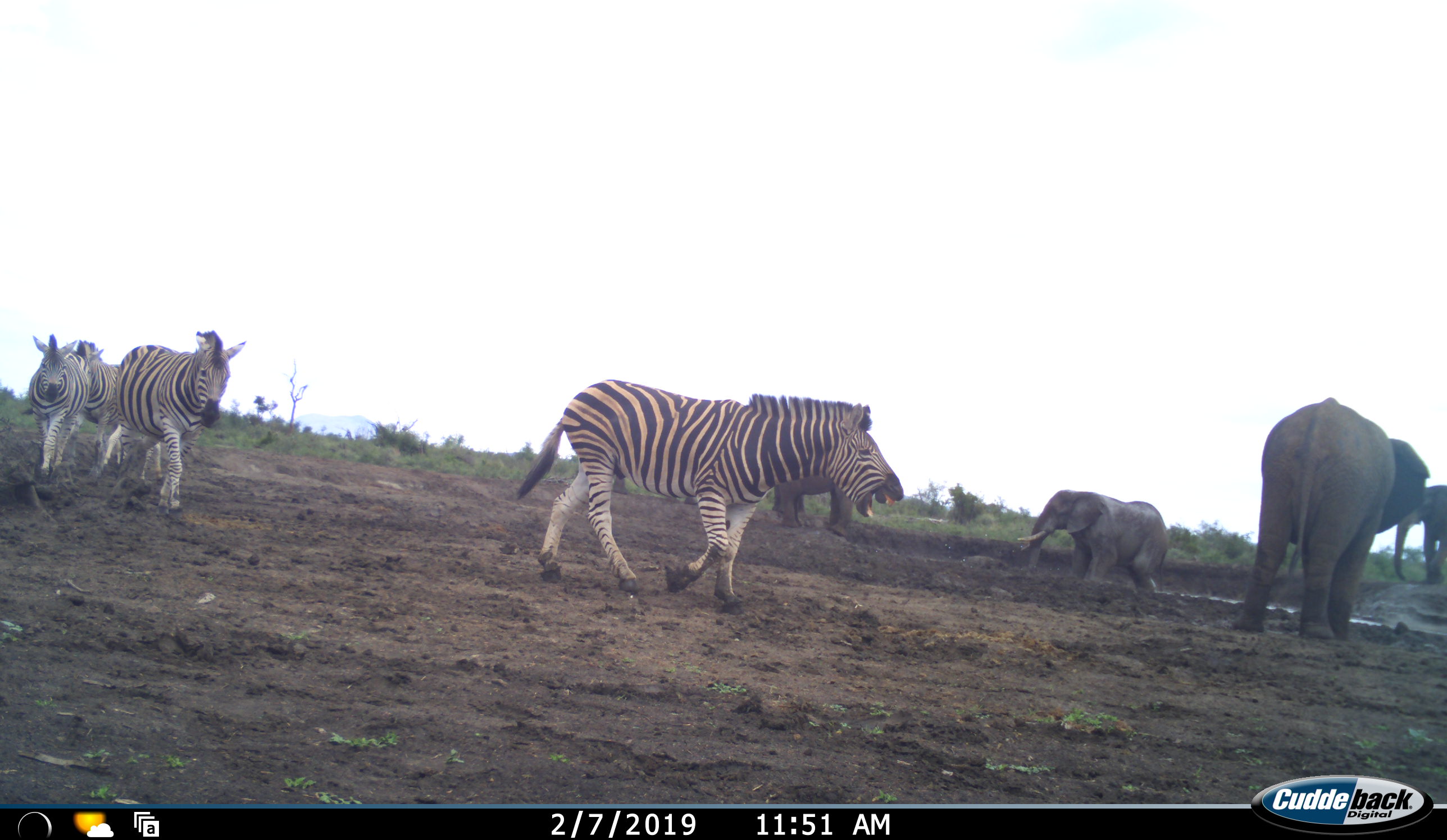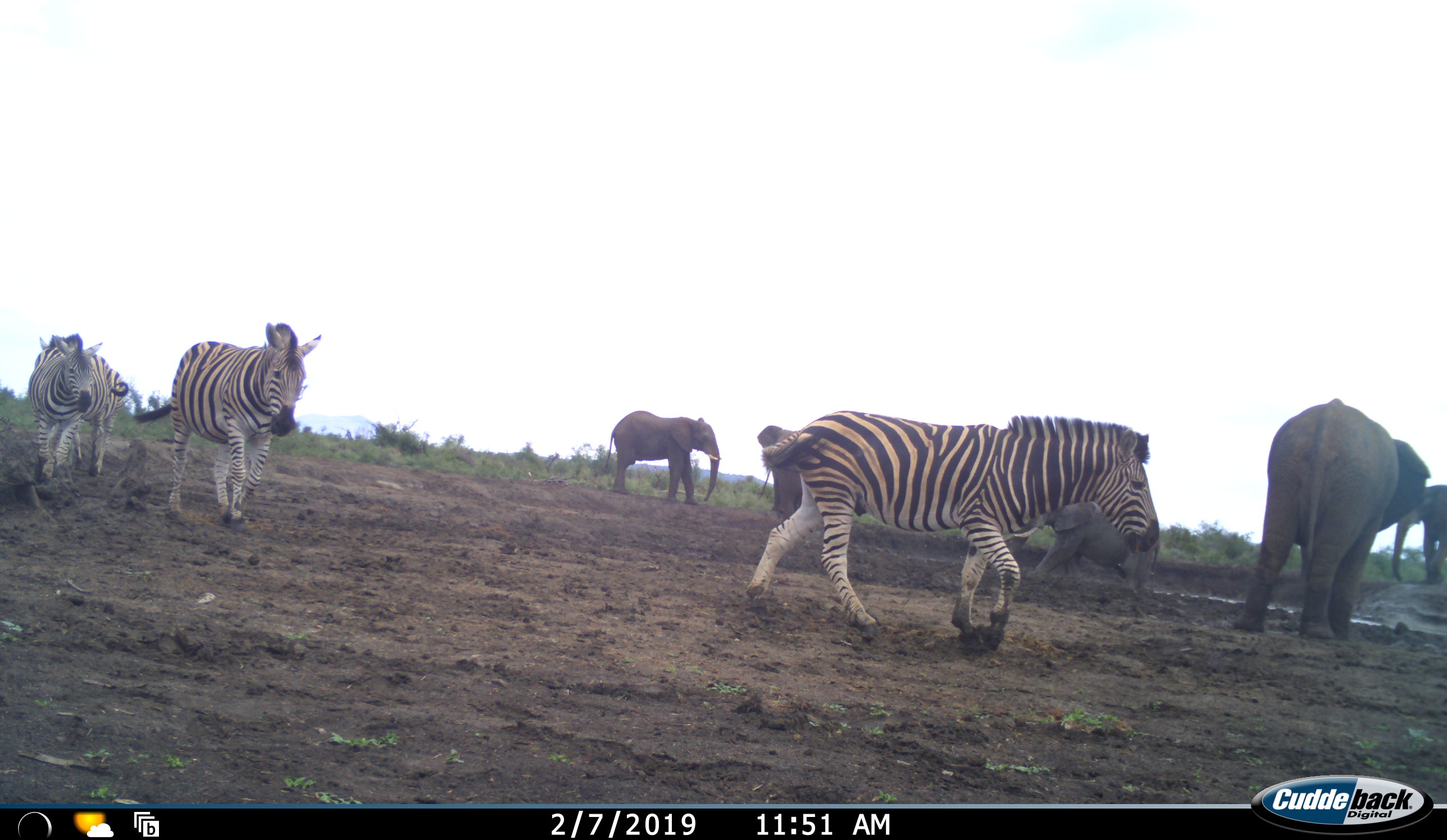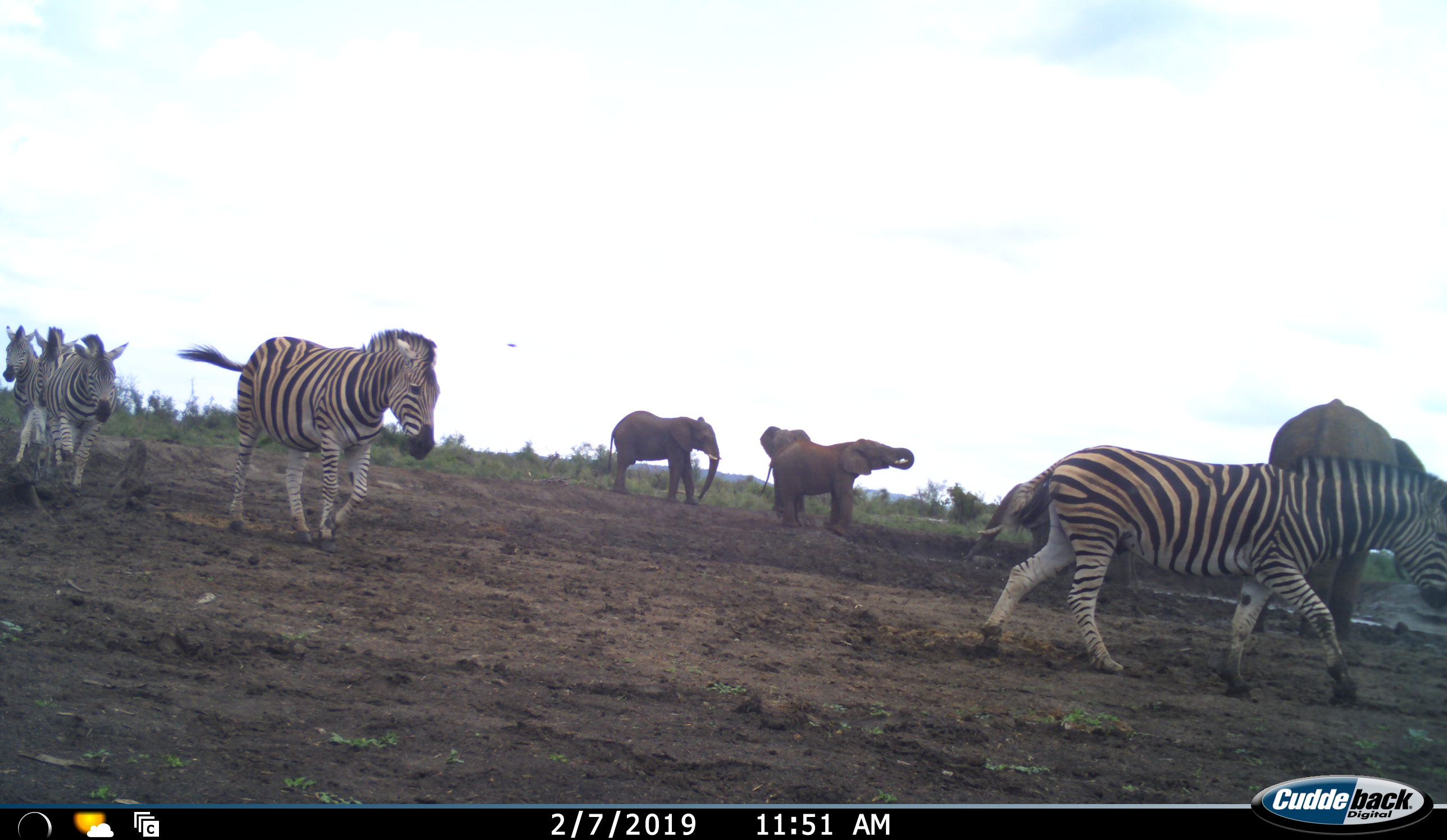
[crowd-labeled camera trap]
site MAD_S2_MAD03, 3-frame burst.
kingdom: Animalia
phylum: Chordata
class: Mammalia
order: Proboscidea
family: Elephantidae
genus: Loxodonta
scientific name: Loxodonta africana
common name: african bush elephant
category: elephant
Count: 5.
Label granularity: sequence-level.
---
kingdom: Animalia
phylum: Chordata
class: Mammalia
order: Perissodactyla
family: Equidae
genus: Equus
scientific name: Equus quagga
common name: plains zebra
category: zebraplains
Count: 5.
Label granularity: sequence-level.